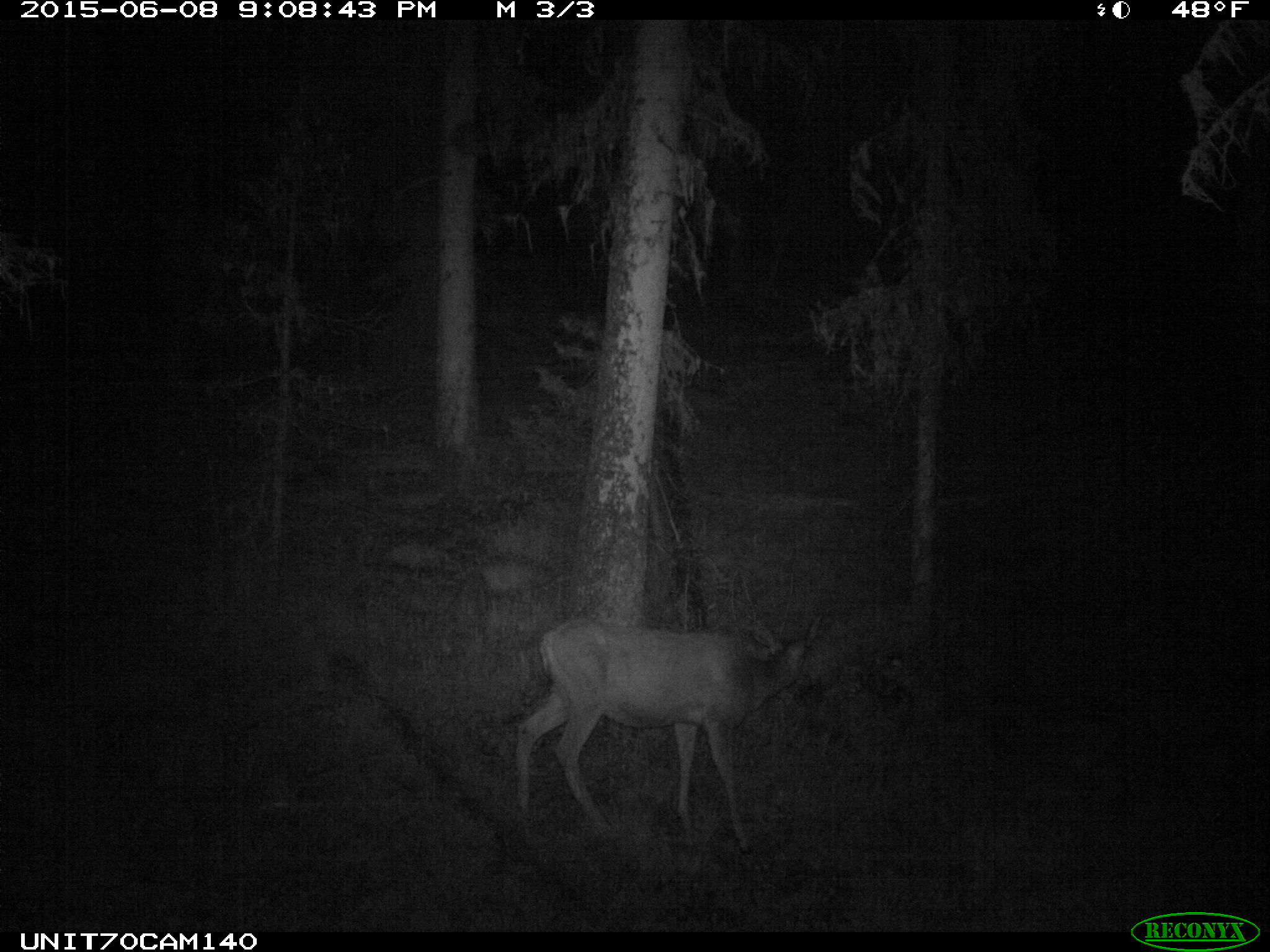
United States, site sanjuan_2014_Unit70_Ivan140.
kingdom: Animalia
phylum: Chordata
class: Mammalia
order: Artiodactyla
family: Cervidae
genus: Odocoileus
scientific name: Odocoileus hemionus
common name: mule deer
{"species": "Odocoileus hemionus (mule deer)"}